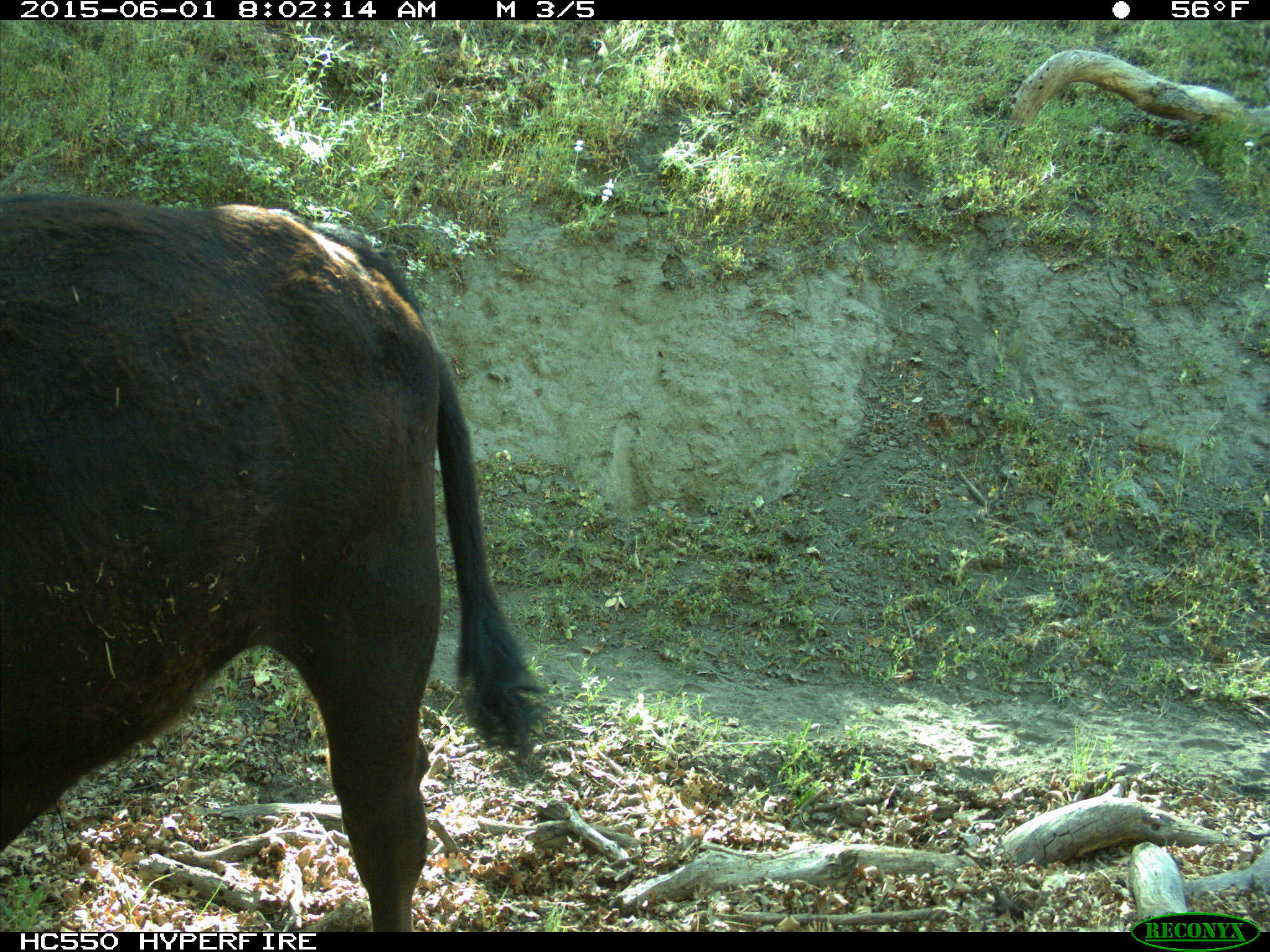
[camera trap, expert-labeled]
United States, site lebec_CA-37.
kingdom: Animalia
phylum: Chordata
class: Mammalia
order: Artiodactyla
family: Bovidae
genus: Bos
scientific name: Bos taurus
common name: domestic cow